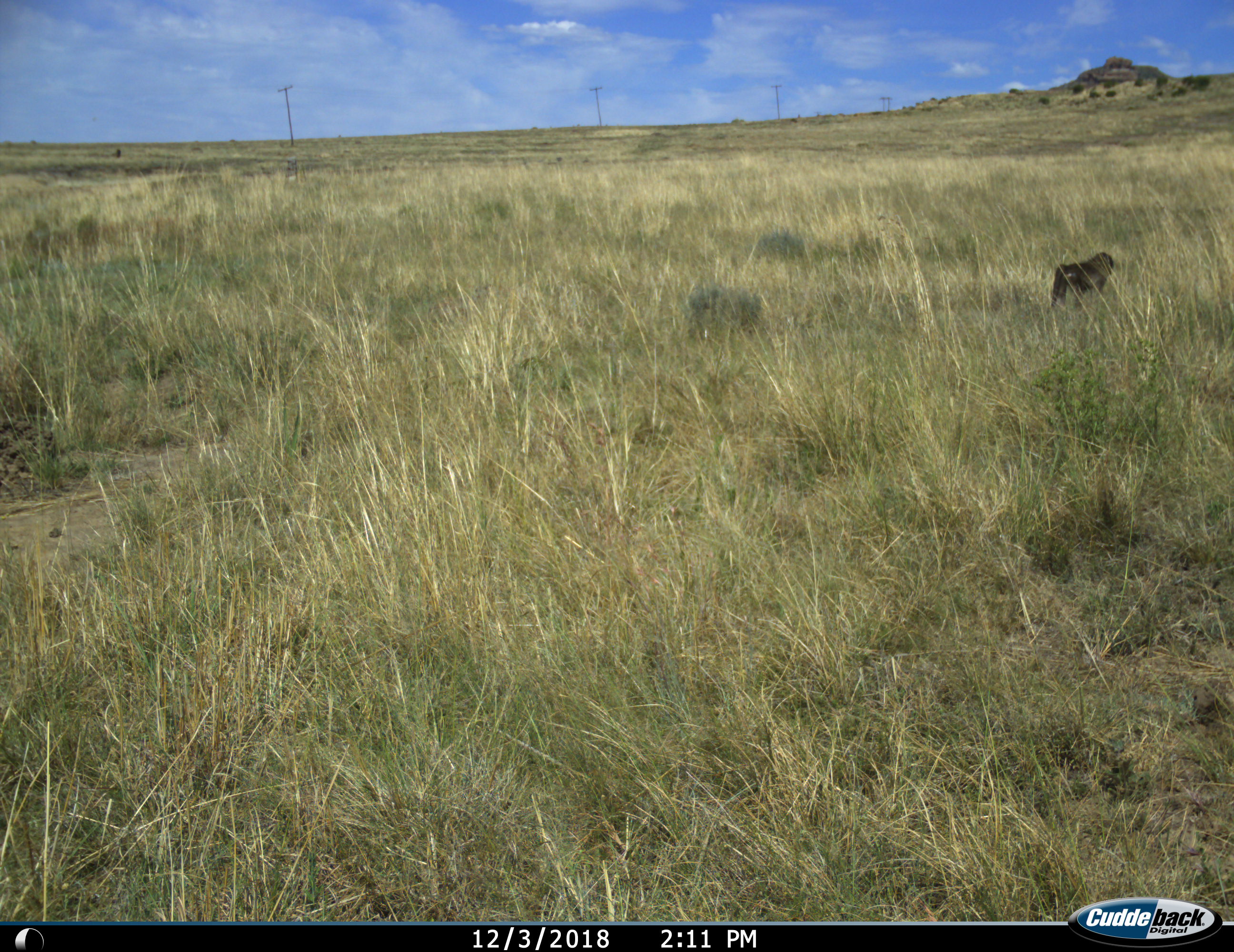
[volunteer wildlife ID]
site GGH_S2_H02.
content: unidentified animal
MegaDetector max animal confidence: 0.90